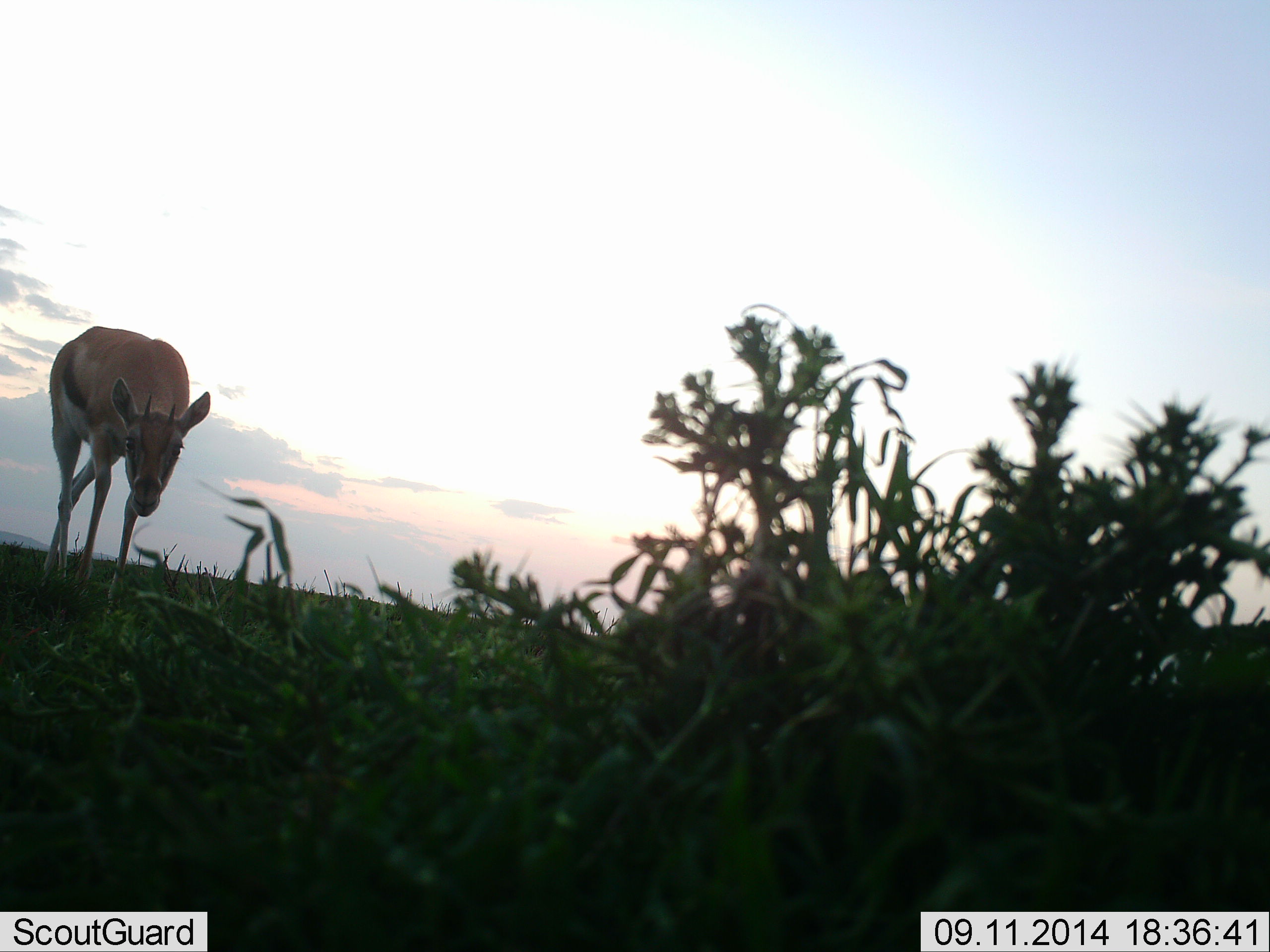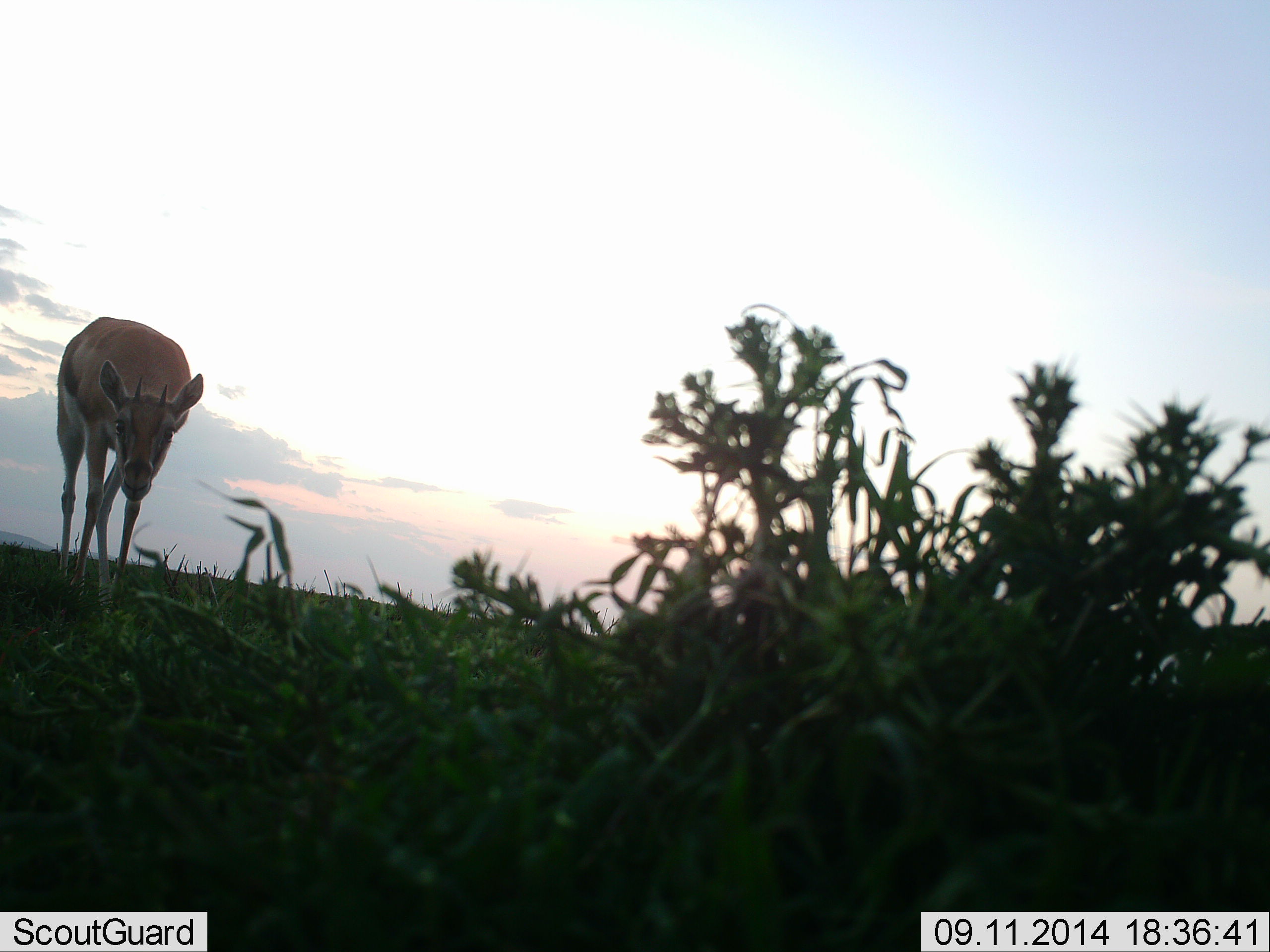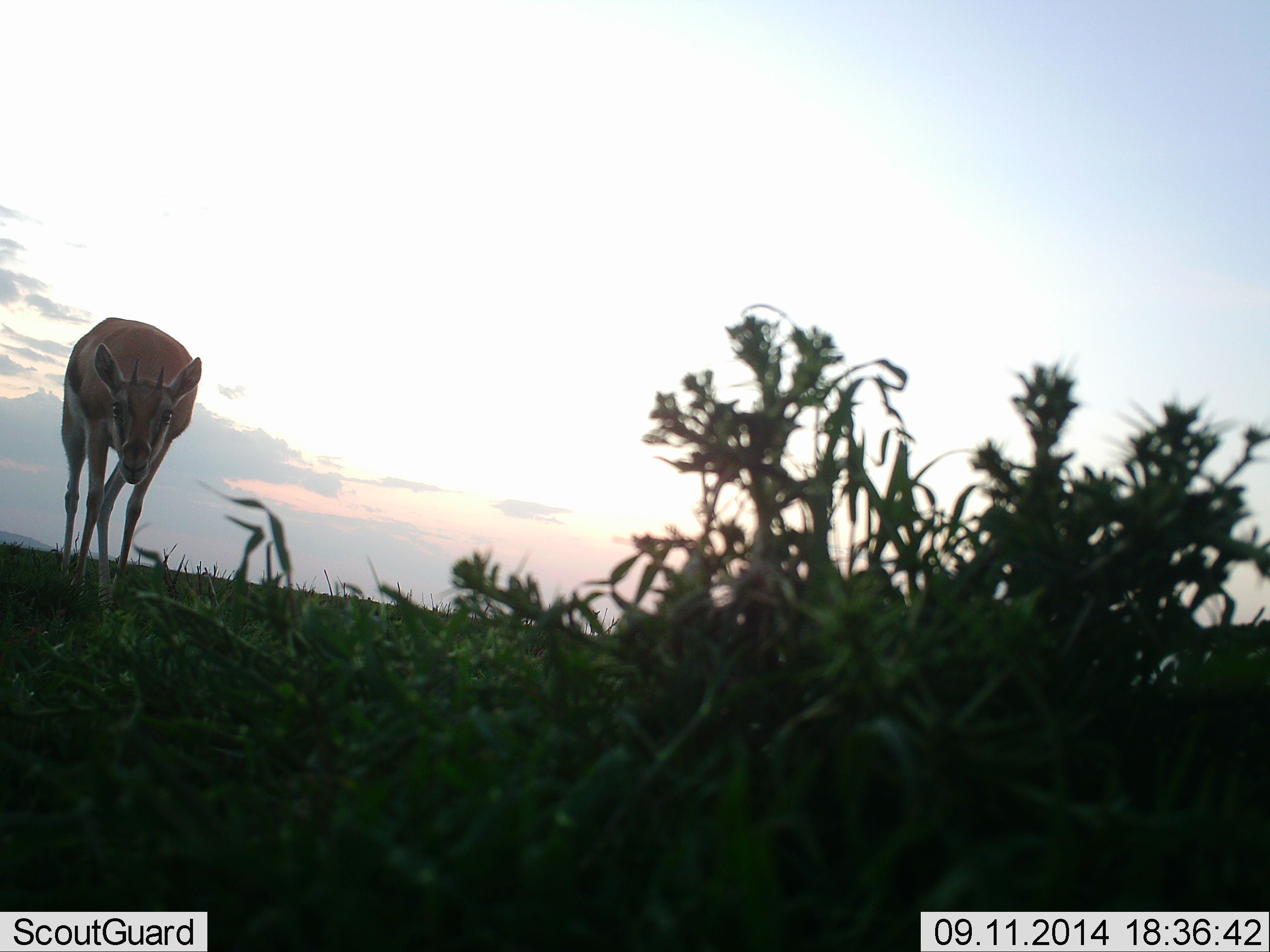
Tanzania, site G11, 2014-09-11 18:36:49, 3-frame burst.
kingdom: Animalia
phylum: Chordata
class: Mammalia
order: Artiodactyla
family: Bovidae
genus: Eudorcas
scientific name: Eudorcas thomsonii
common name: thomson's gazelle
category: gazellethomsons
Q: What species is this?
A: Gazellethomsons (thomson's gazelle) (Eudorcas thomsonii).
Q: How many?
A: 1.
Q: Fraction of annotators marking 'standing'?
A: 60%.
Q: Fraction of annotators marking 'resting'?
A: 0%.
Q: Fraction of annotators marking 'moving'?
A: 40%.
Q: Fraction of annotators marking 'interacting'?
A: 0%.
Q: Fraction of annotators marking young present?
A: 0%.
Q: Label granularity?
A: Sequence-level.